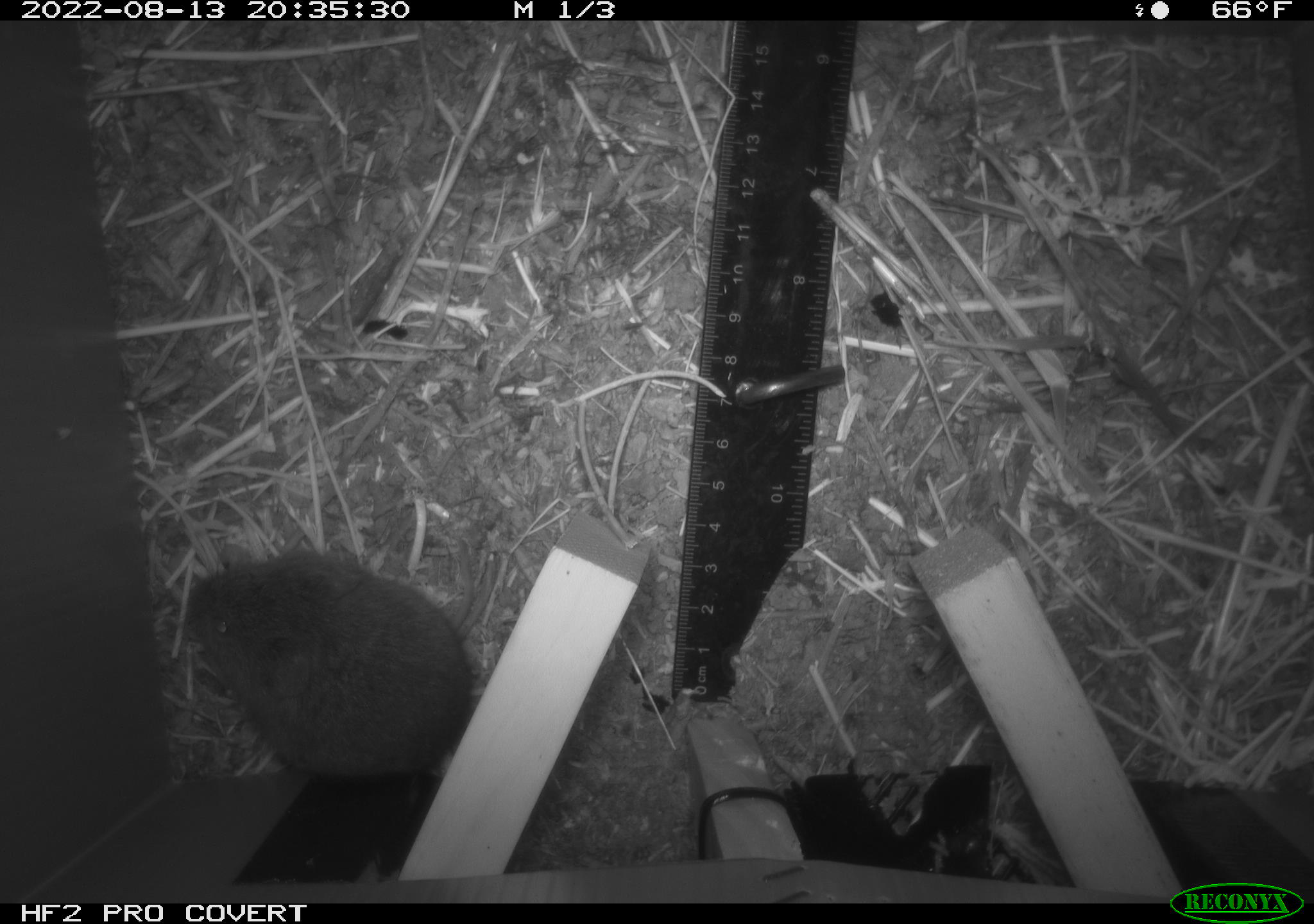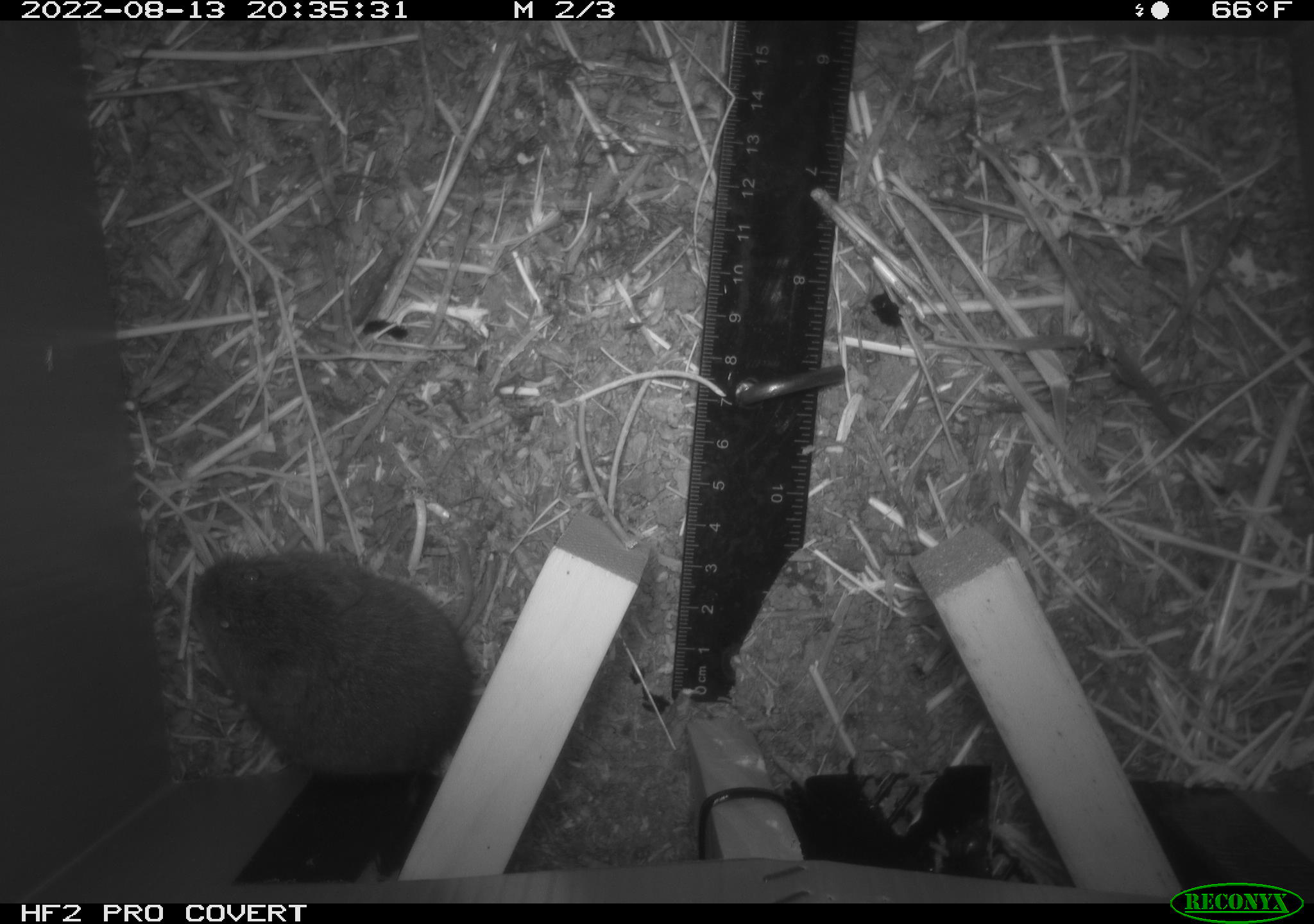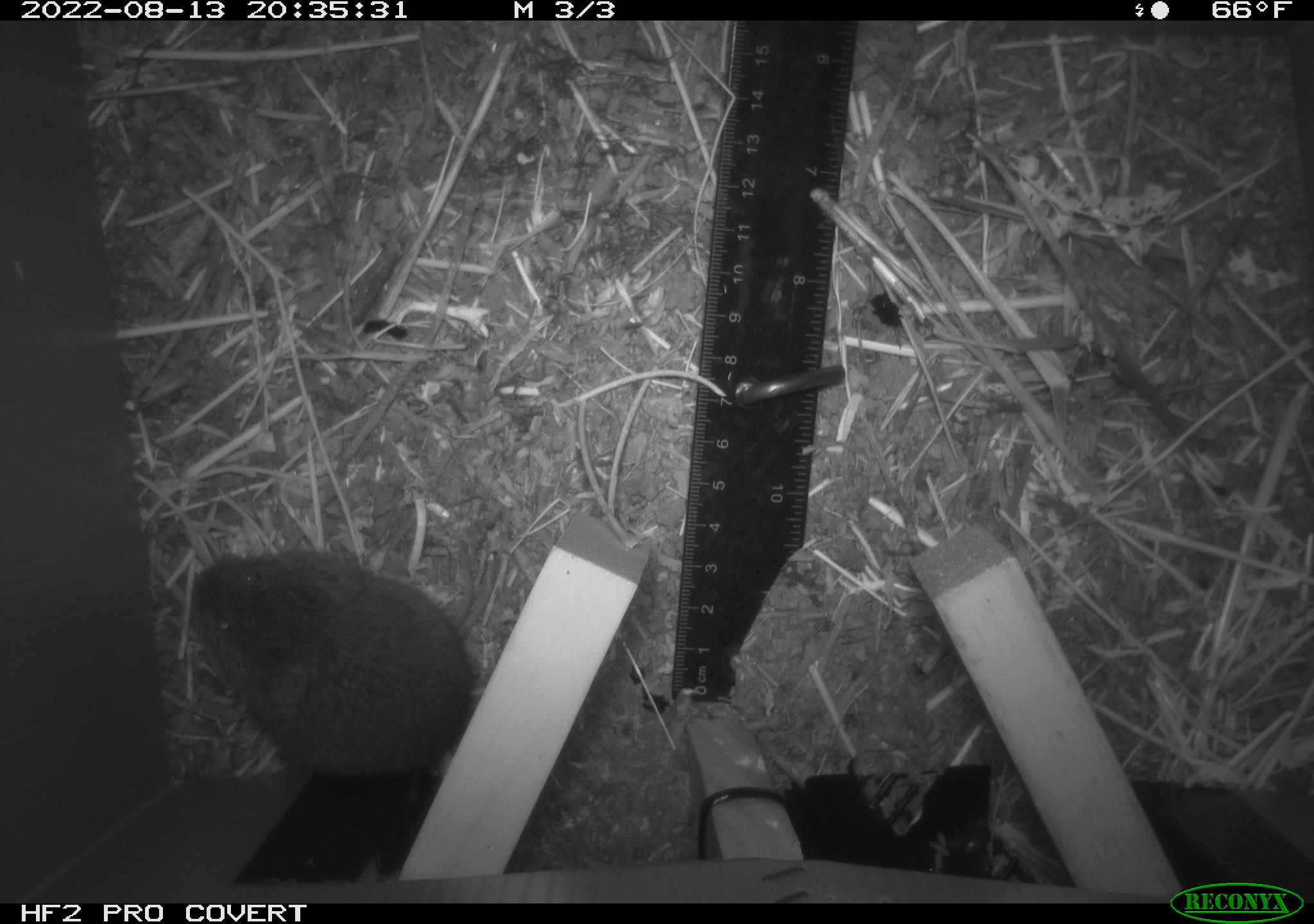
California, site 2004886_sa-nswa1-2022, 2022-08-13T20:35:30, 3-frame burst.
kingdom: Animalia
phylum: Chordata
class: Mammalia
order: Rodentia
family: Cricetidae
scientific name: Cricetidae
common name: hamsters, voles, lemmings, and allies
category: cricetidae family